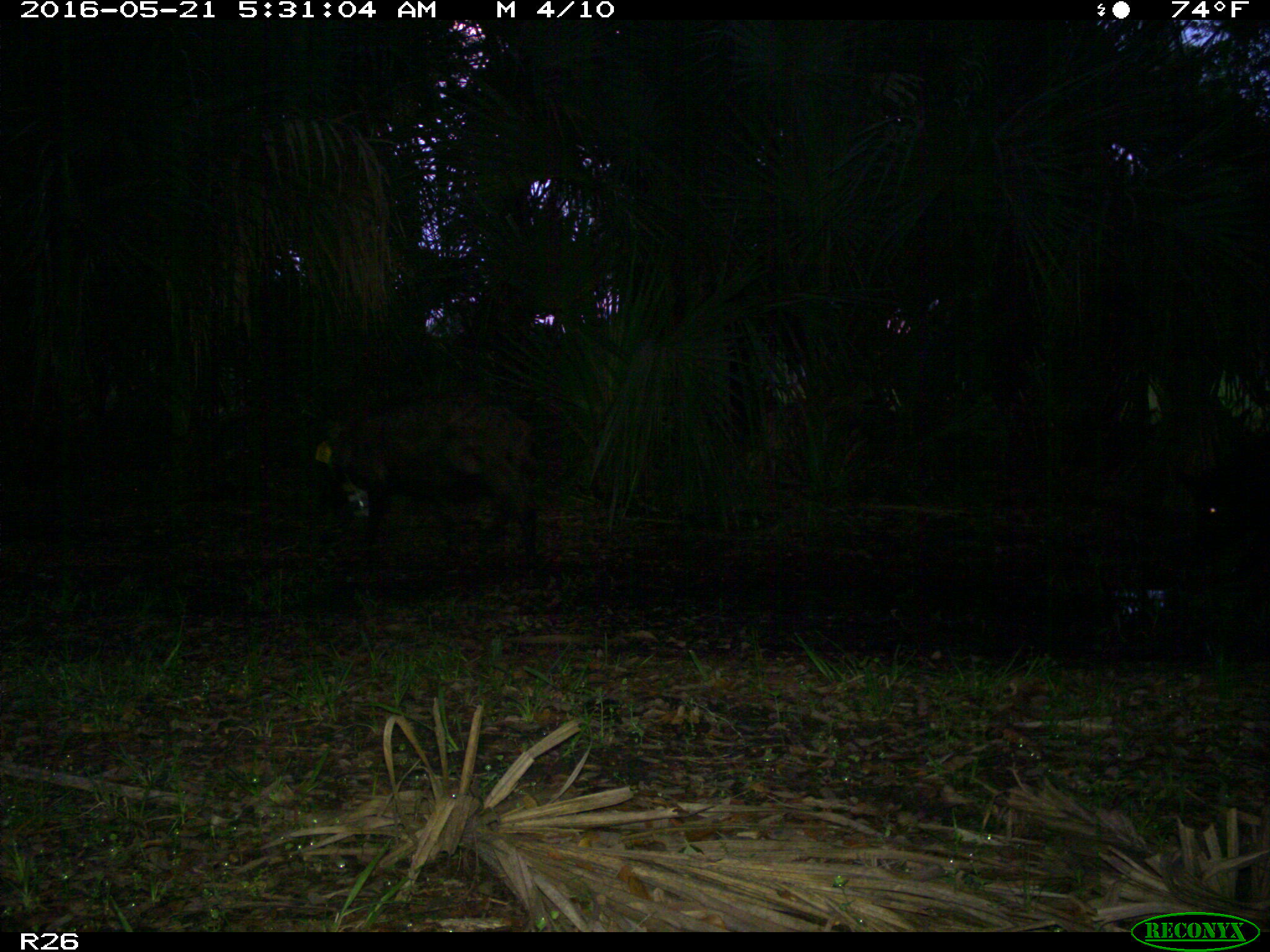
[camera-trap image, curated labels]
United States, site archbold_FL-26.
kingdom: Animalia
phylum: Chordata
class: Mammalia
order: Artiodactyla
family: Suidae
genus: Sus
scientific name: Sus scrofa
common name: wild boar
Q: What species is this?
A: Sus scrofa (wild boar).